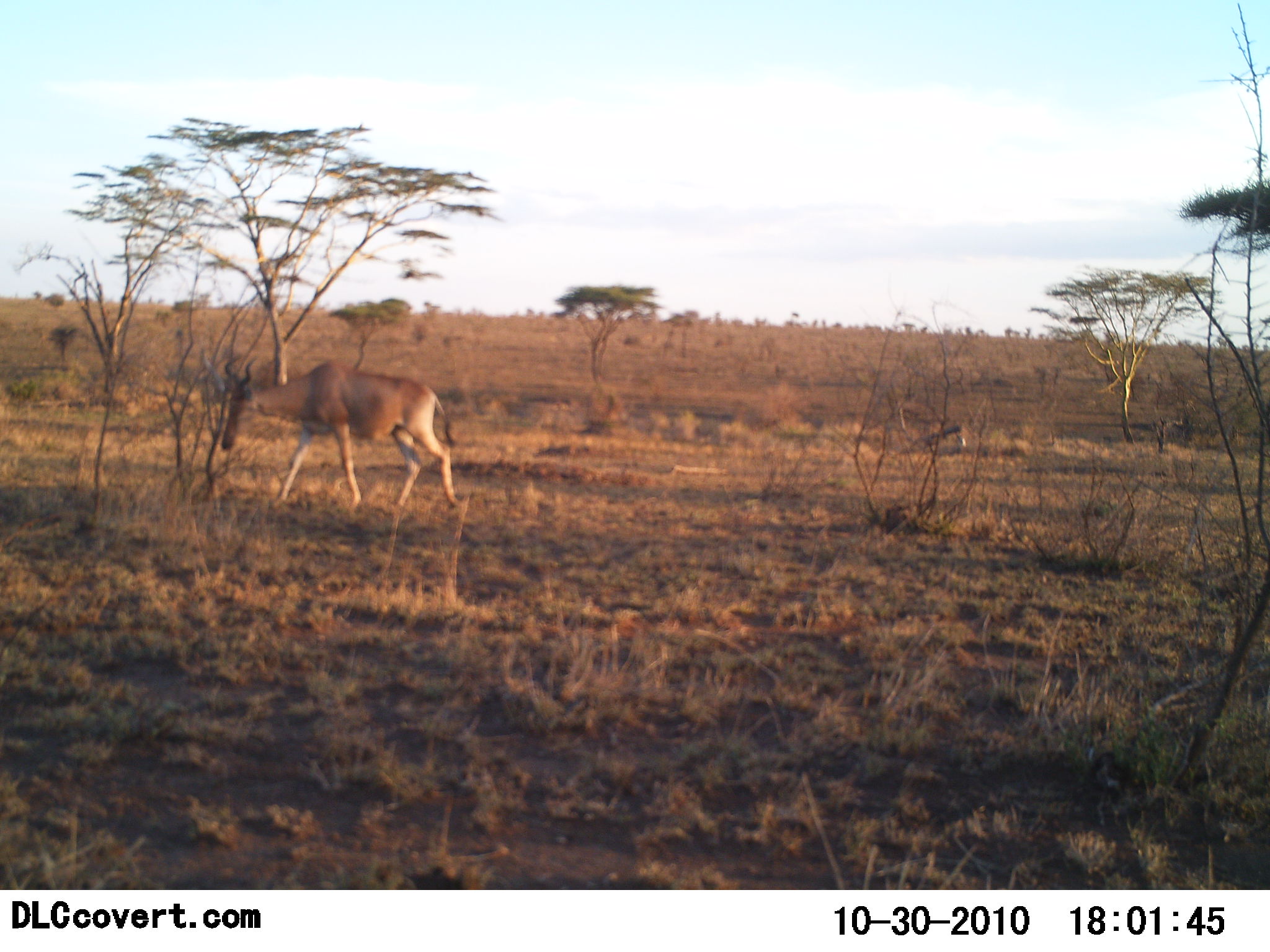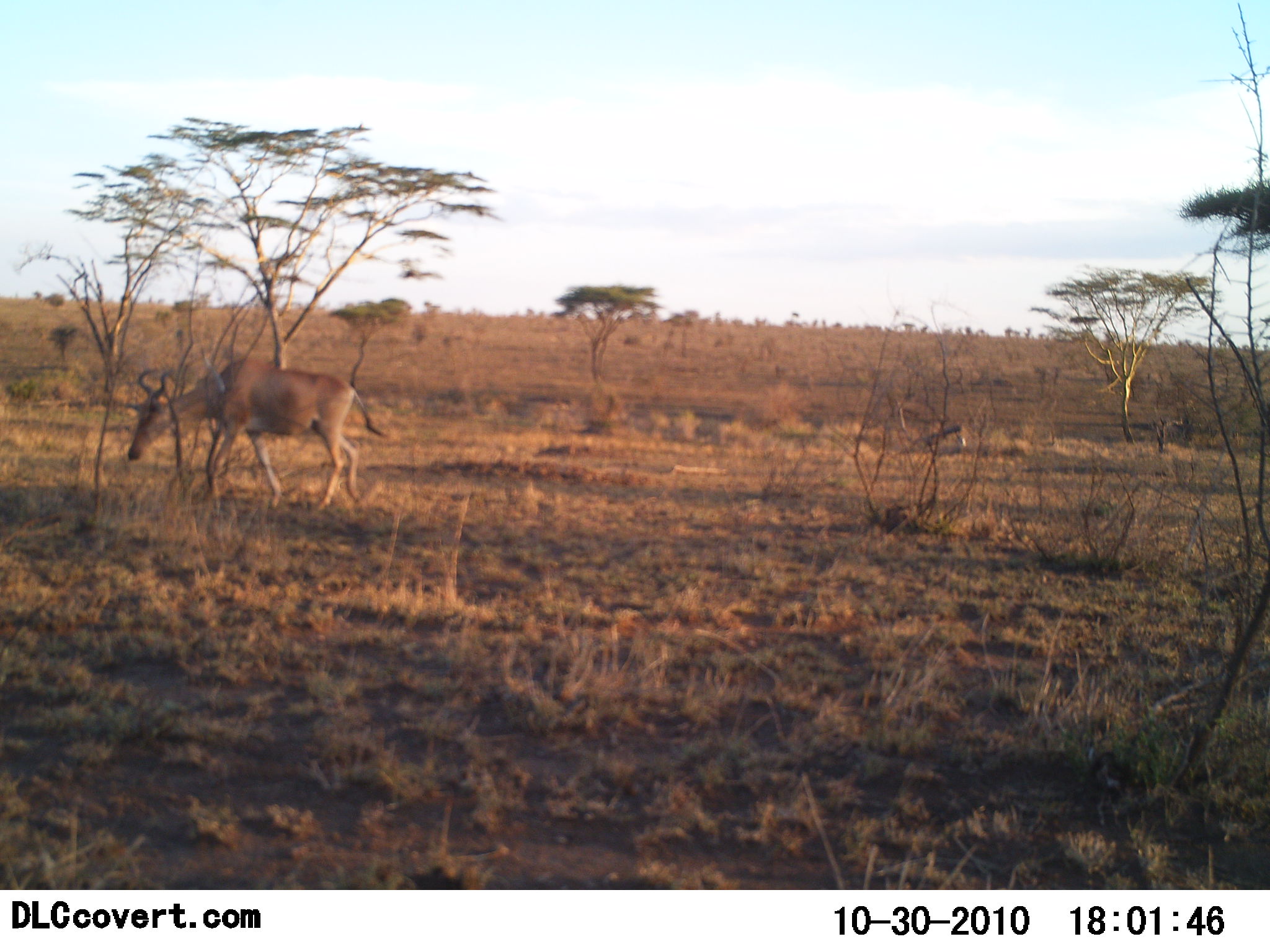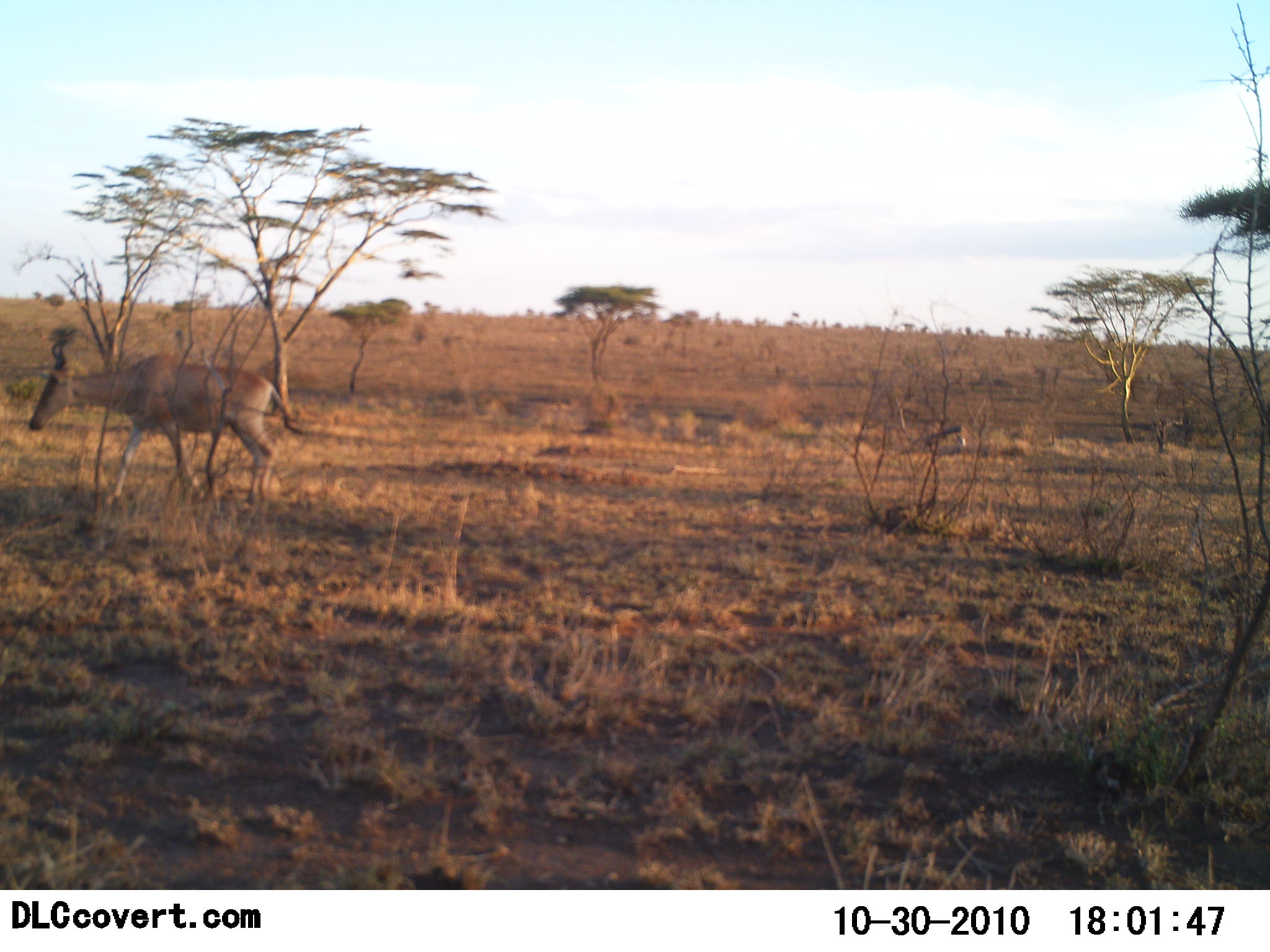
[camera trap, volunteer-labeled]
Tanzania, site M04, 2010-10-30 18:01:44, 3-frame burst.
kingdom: Animalia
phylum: Chordata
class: Mammalia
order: Artiodactyla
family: Bovidae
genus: Alcelaphus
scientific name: Alcelaphus buselaphus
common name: hartebeest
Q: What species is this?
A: Hartebeest (Alcelaphus buselaphus).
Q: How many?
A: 1.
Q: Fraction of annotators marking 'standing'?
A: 7%.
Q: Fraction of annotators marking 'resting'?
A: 0%.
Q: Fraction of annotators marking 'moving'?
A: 100%.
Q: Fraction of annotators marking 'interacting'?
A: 0%.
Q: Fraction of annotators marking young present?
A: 0%.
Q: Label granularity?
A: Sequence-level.